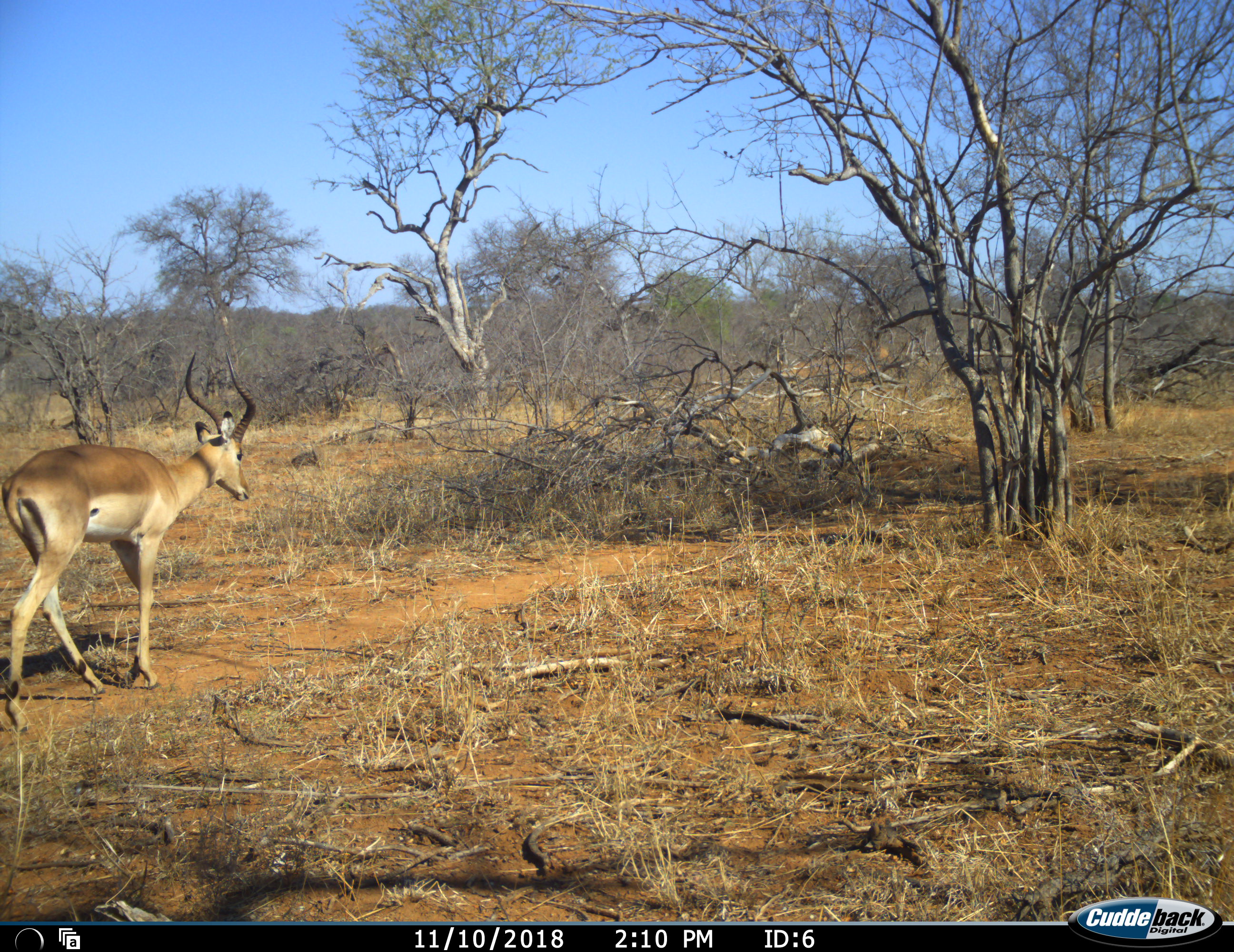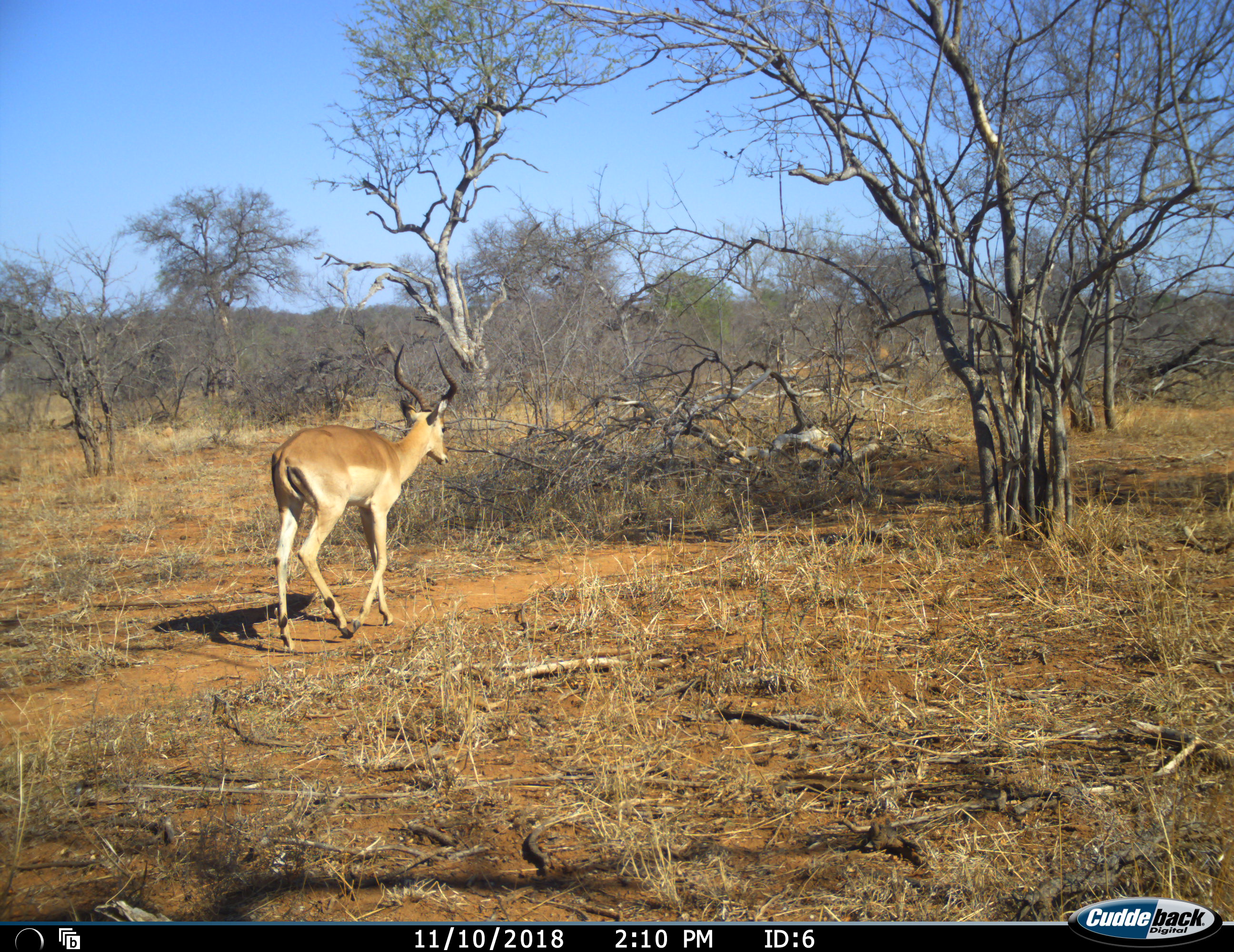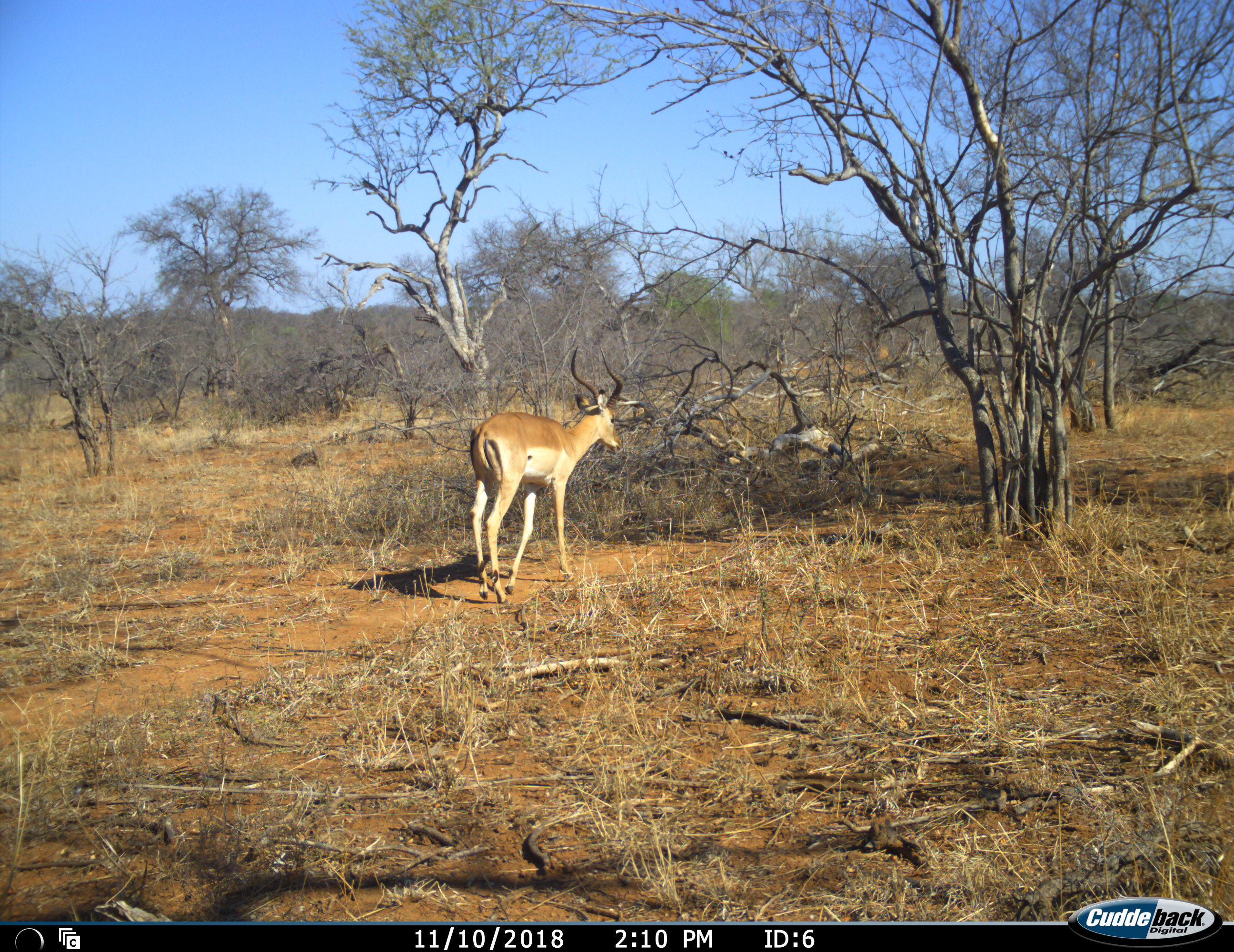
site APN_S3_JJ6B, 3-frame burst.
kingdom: Animalia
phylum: Chordata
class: Mammalia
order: Artiodactyla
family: Bovidae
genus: Aepyceros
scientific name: Aepyceros melampus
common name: impala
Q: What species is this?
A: Impala (Aepyceros melampus).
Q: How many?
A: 1.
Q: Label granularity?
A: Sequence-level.